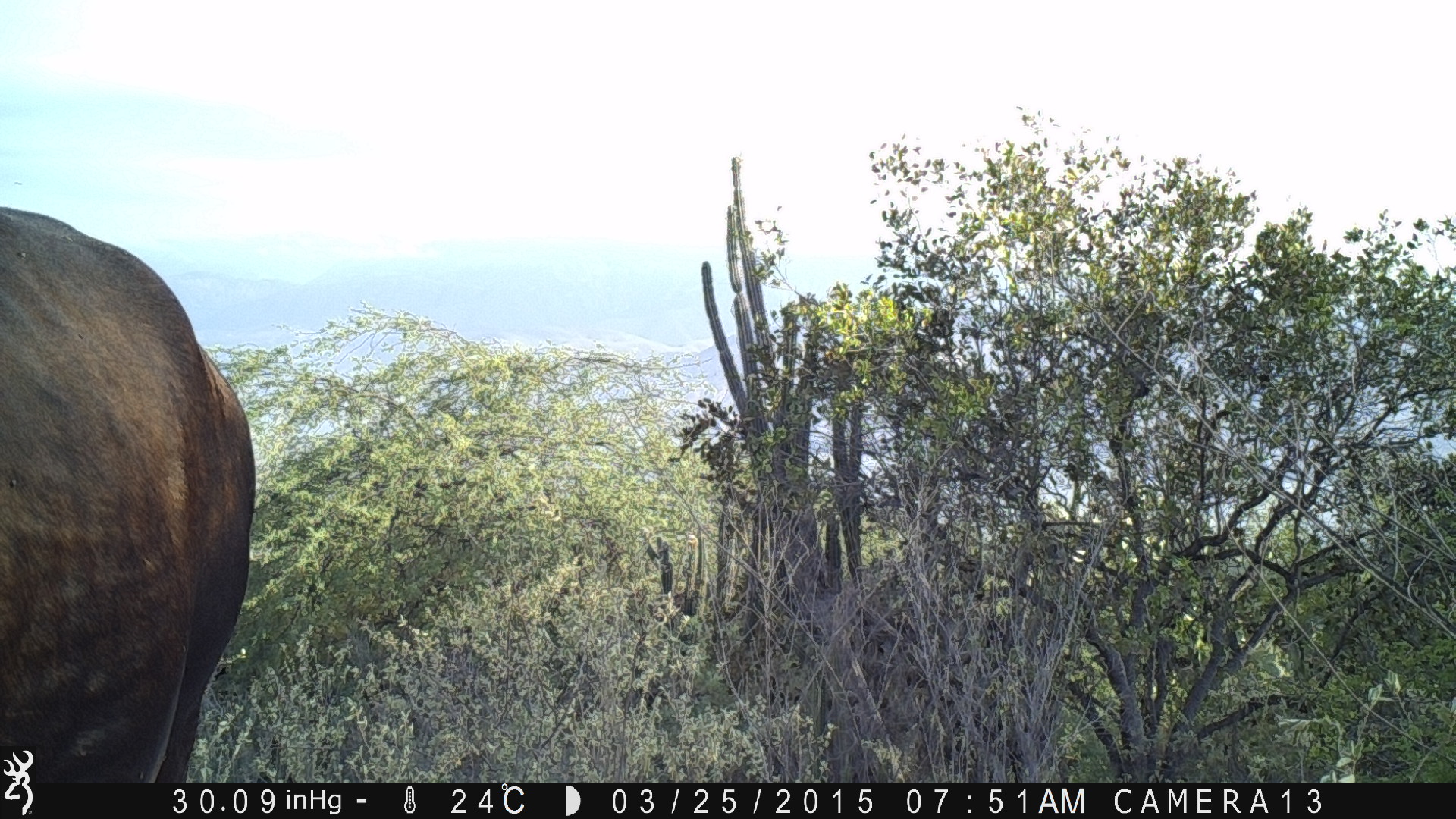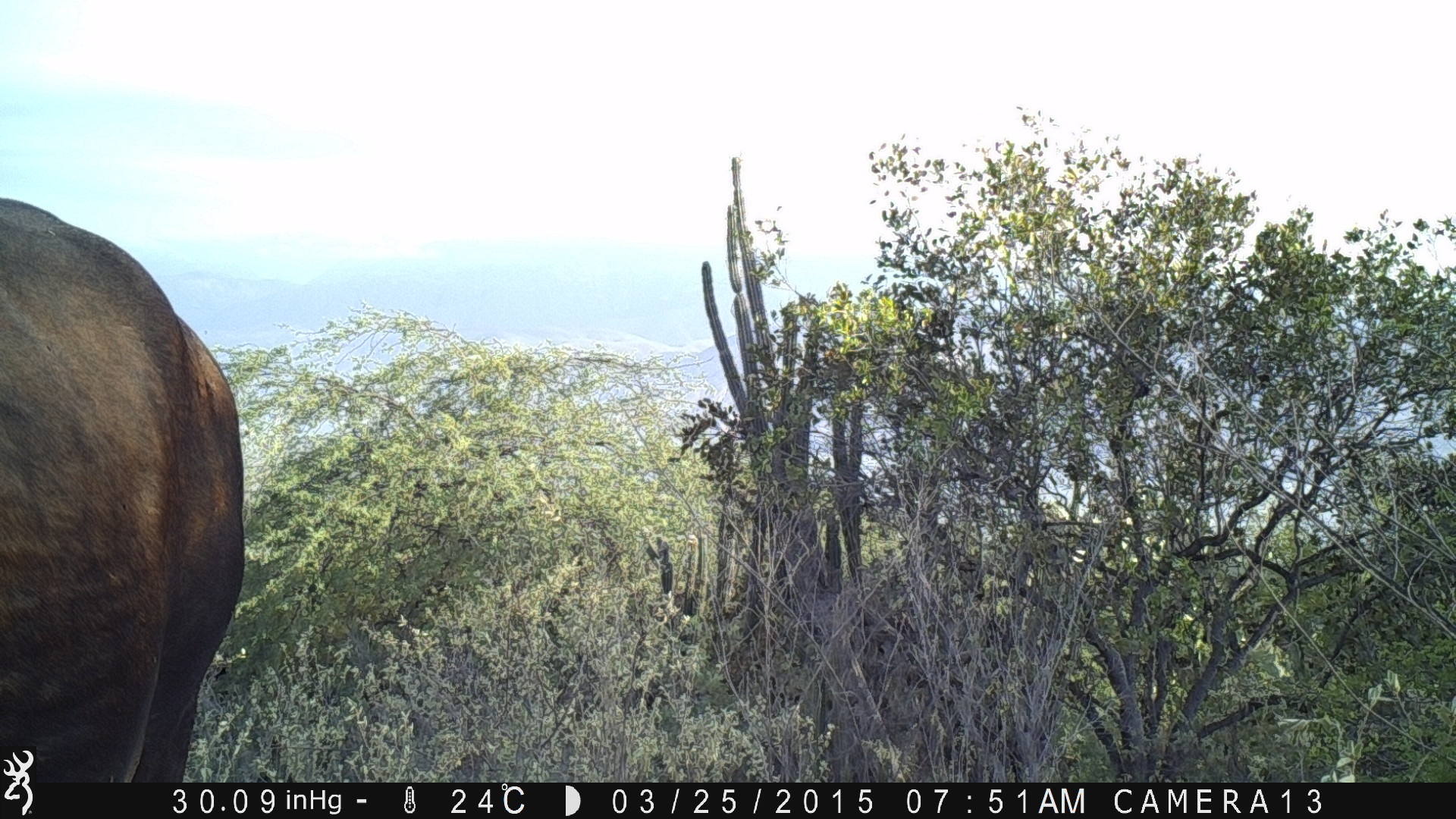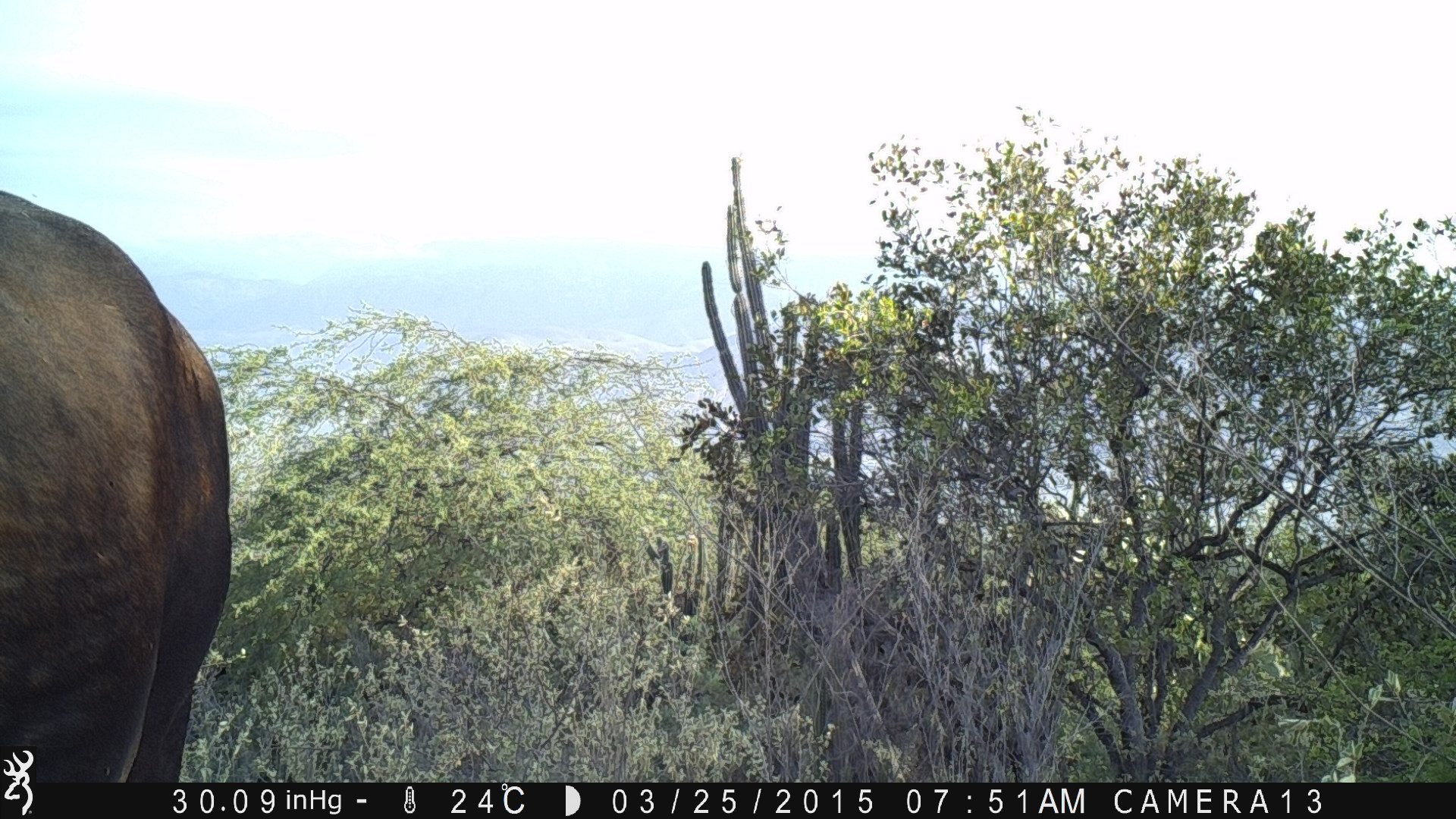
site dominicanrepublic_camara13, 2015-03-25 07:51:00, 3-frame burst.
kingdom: Animalia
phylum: Chordata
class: Mammalia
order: Artiodactyla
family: Bovidae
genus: Bos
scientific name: Bos taurus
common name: cattle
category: cow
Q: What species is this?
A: Cow (cattle) (Bos taurus).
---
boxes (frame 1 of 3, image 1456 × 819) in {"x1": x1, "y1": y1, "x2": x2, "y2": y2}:
cow: {"x1": 0, "y1": 194, "x2": 256, "y2": 780}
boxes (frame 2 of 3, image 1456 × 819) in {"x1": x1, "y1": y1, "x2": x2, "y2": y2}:
cow: {"x1": 0, "y1": 191, "x2": 282, "y2": 745}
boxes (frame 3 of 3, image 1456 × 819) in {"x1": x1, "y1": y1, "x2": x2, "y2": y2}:
cow: {"x1": 0, "y1": 186, "x2": 237, "y2": 752}